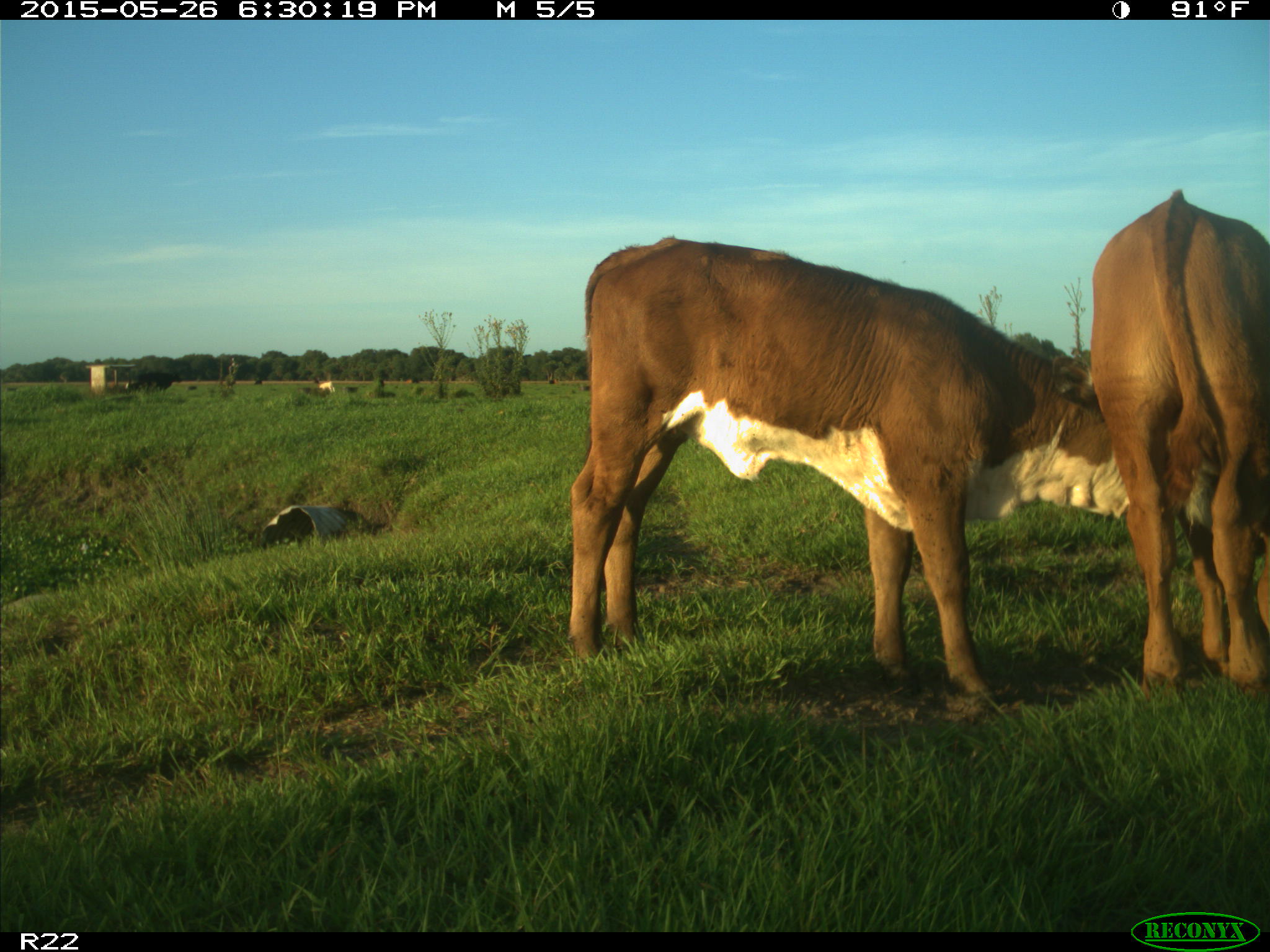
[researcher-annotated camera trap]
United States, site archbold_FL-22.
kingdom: Animalia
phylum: Chordata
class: Mammalia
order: Artiodactyla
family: Bovidae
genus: Bos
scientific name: Bos taurus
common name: domestic cow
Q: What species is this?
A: Bos taurus (domestic cow).